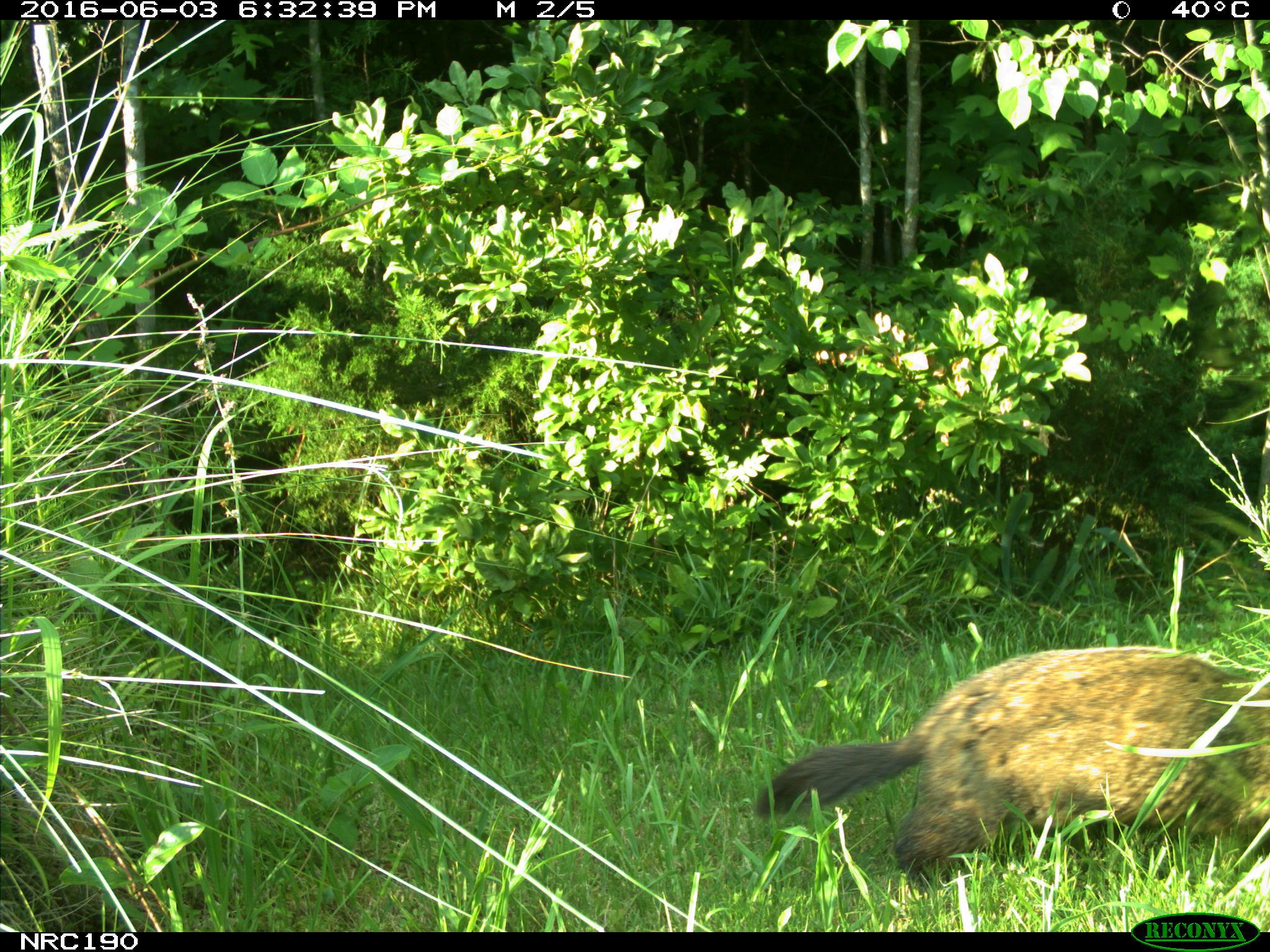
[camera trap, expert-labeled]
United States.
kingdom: Animalia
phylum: Chordata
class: Mammalia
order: Rodentia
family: Sciuridae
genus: Marmota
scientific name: Marmota monax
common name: woodchuck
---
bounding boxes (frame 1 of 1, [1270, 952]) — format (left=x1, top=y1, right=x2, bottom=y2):
Woodchuck: (left=743, top=637, right=1266, bottom=896)